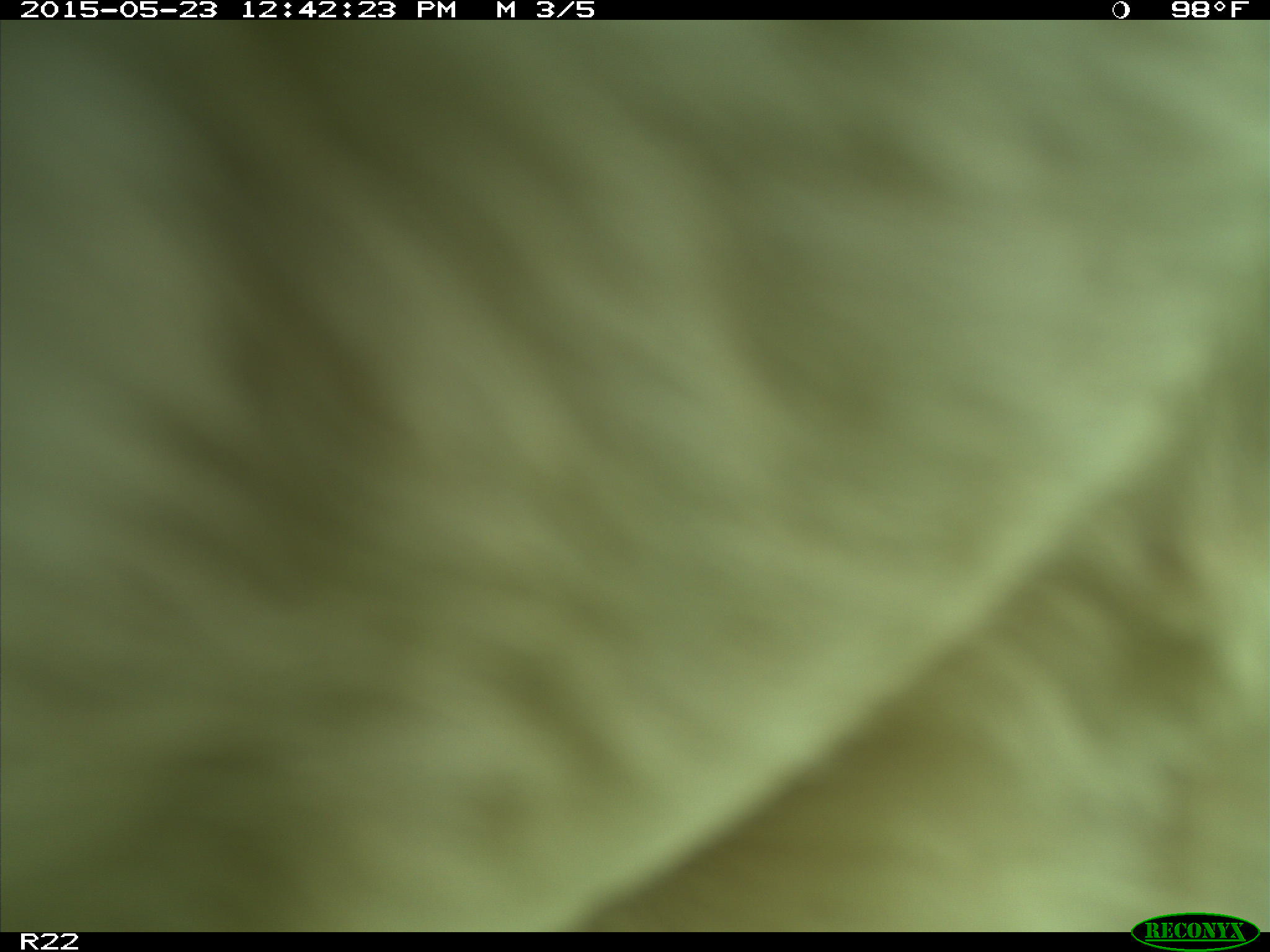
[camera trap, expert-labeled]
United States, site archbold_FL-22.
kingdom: Animalia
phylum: Chordata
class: Mammalia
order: Artiodactyla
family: Bovidae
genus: Bos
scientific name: Bos taurus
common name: domestic cow